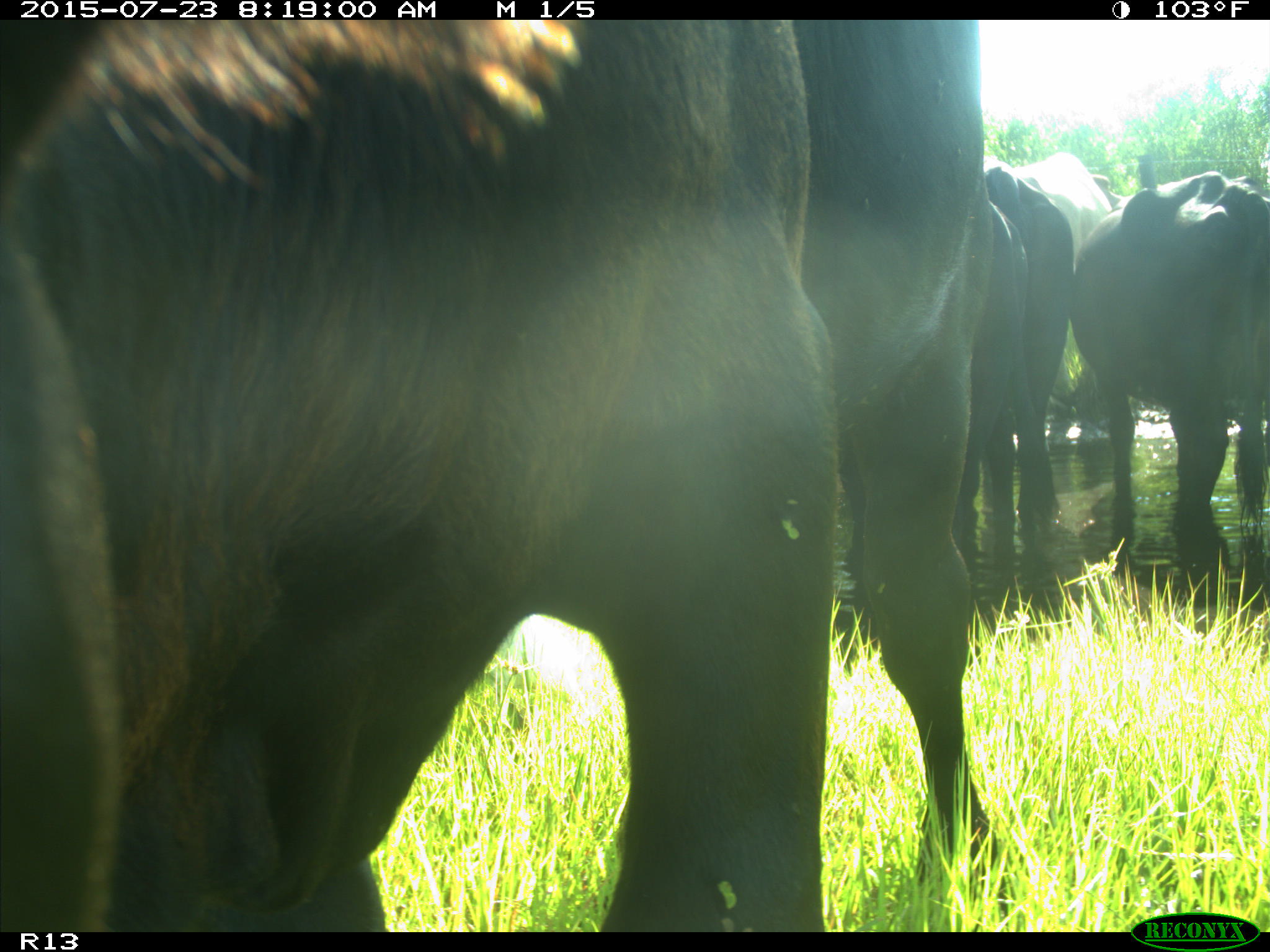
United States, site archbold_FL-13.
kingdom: Animalia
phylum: Chordata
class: Mammalia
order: Artiodactyla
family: Bovidae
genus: Bos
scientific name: Bos taurus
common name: domestic cow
Bos taurus (domestic cow).